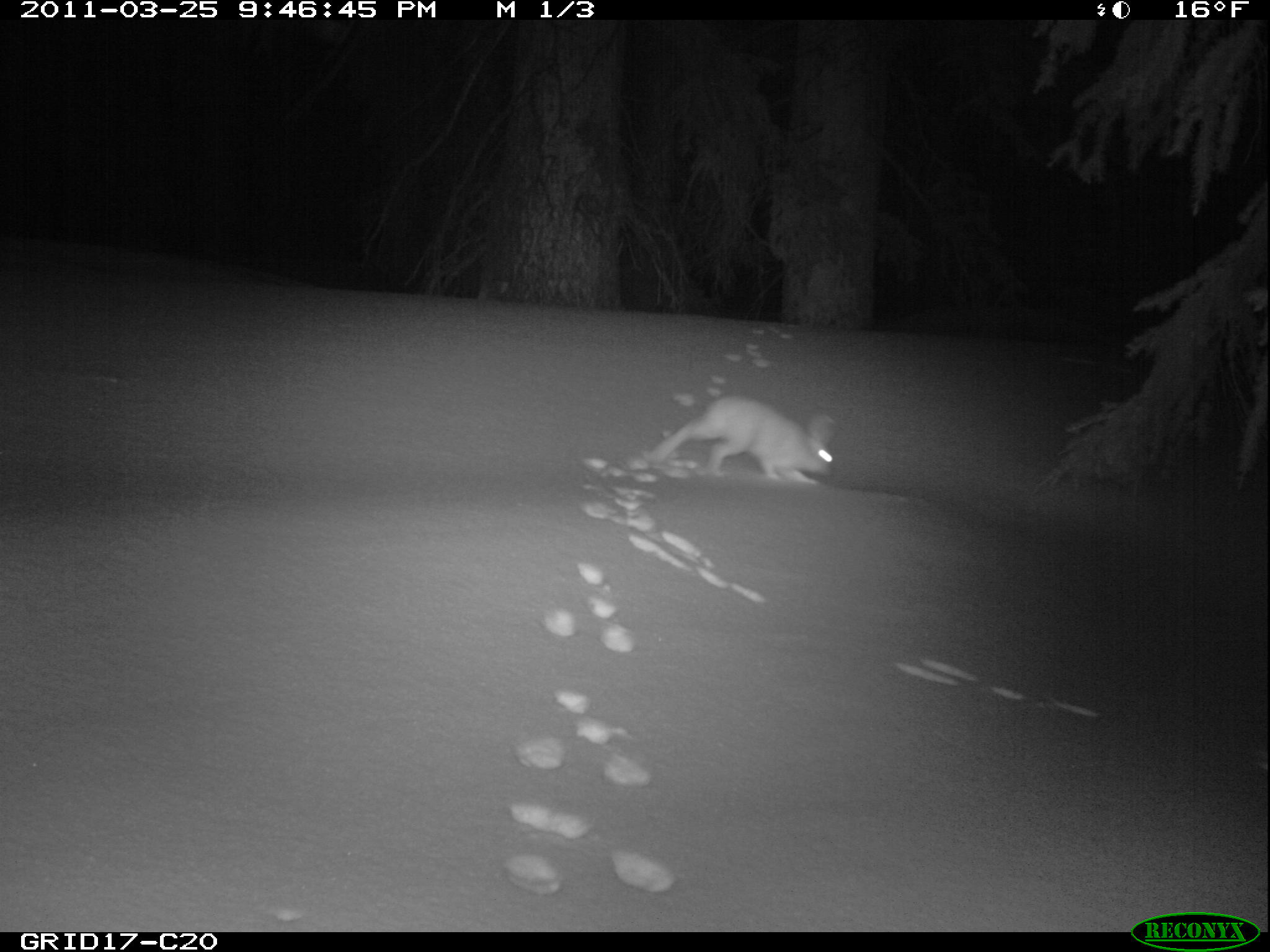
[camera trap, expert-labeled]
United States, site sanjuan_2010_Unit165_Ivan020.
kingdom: Animalia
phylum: Chordata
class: Mammalia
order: Lagomorpha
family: Leporidae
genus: Lepus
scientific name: Lepus americanus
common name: snowshoe hare